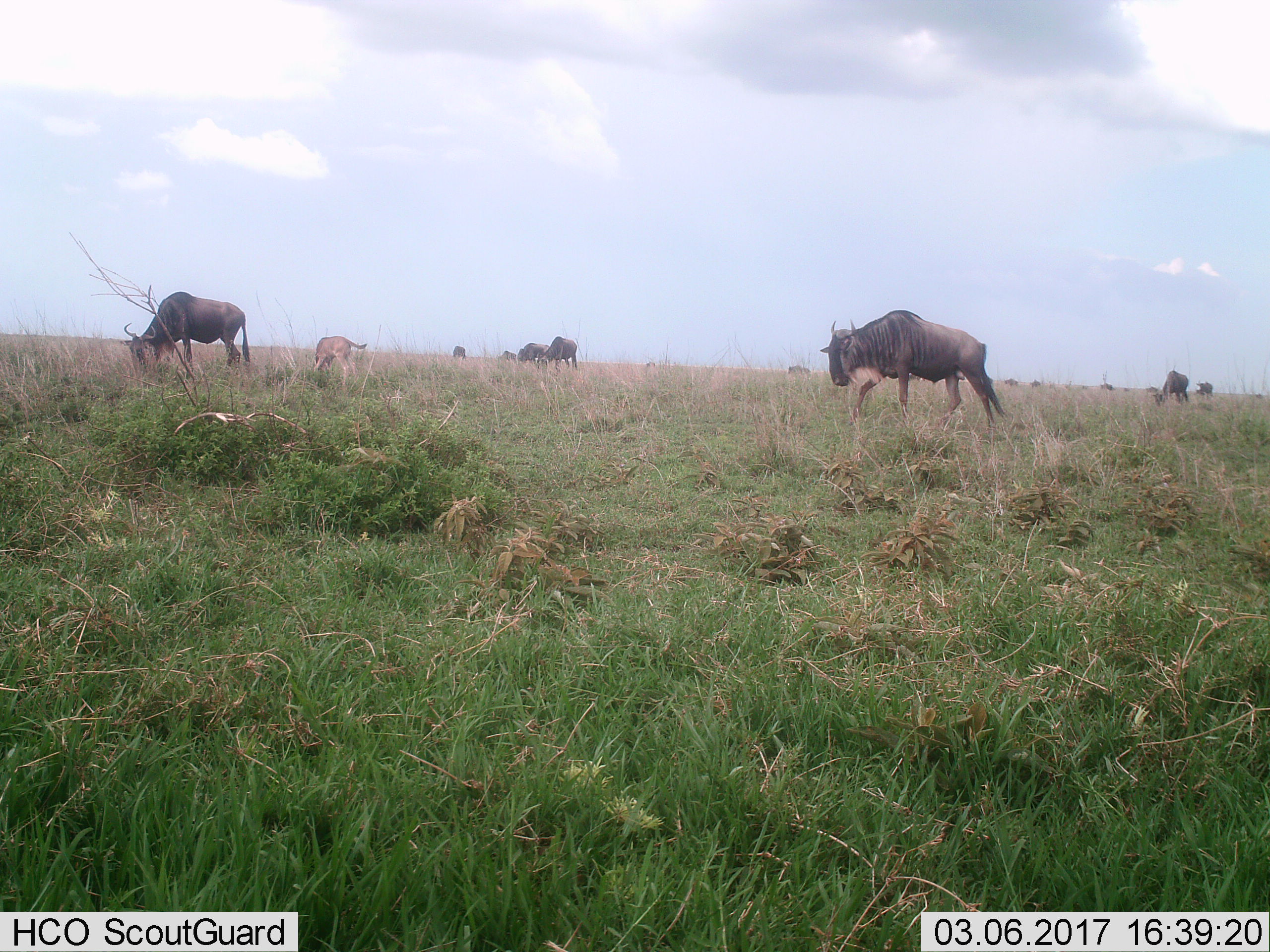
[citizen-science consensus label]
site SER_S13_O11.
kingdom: Animalia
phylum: Chordata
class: Mammalia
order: Artiodactyla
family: Bovidae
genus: Connochaetes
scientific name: Connochaetes taurinus taurinus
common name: blue wildebeest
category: wildebeestblue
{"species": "wildebeestblue (blue wildebeest) (Connochaetes taurinus taurinus)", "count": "11-50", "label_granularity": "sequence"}